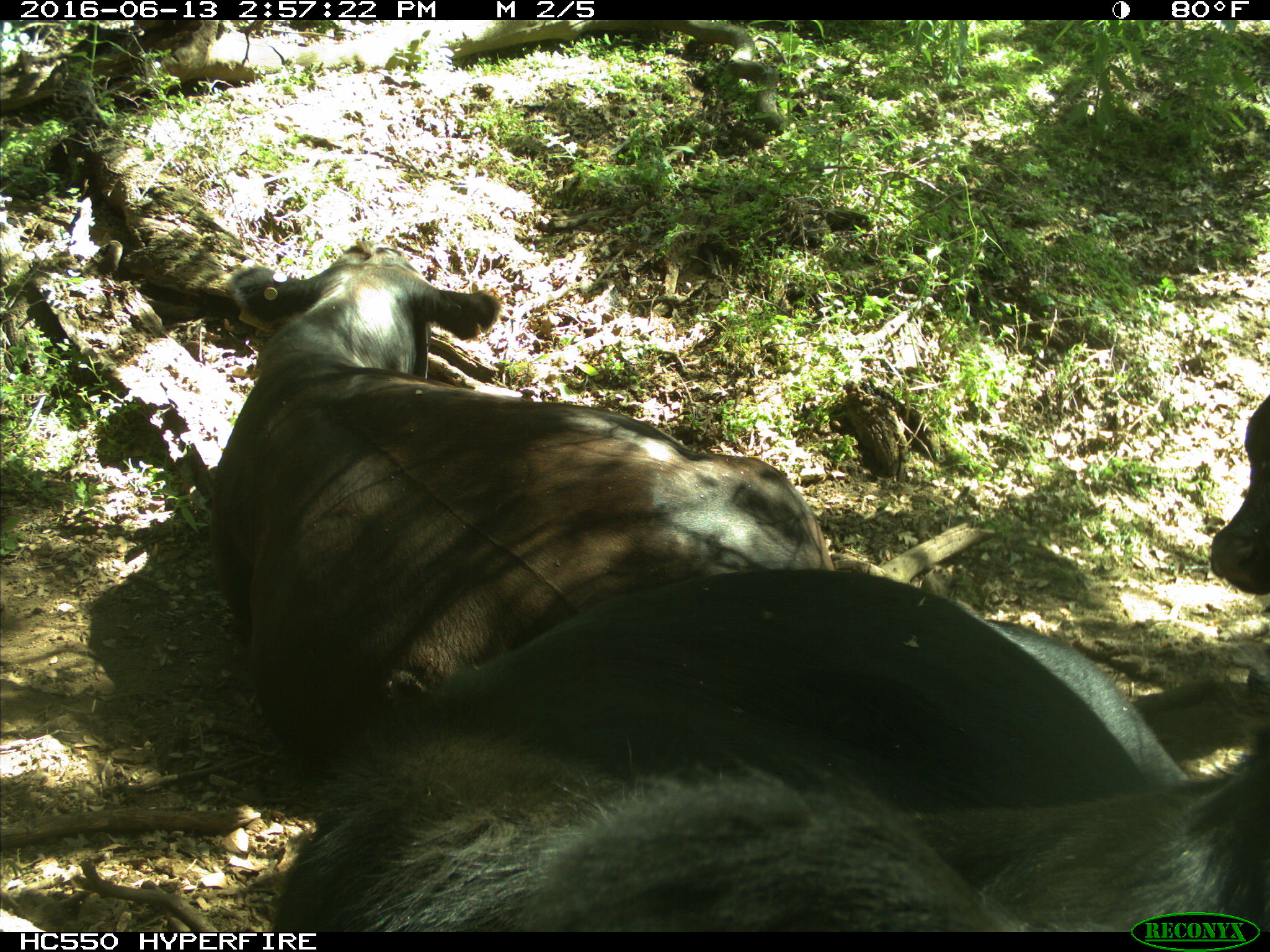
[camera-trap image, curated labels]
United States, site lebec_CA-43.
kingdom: Animalia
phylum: Chordata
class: Mammalia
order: Artiodactyla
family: Bovidae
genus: Bos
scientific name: Bos taurus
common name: domestic cow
Bos taurus (domestic cow).